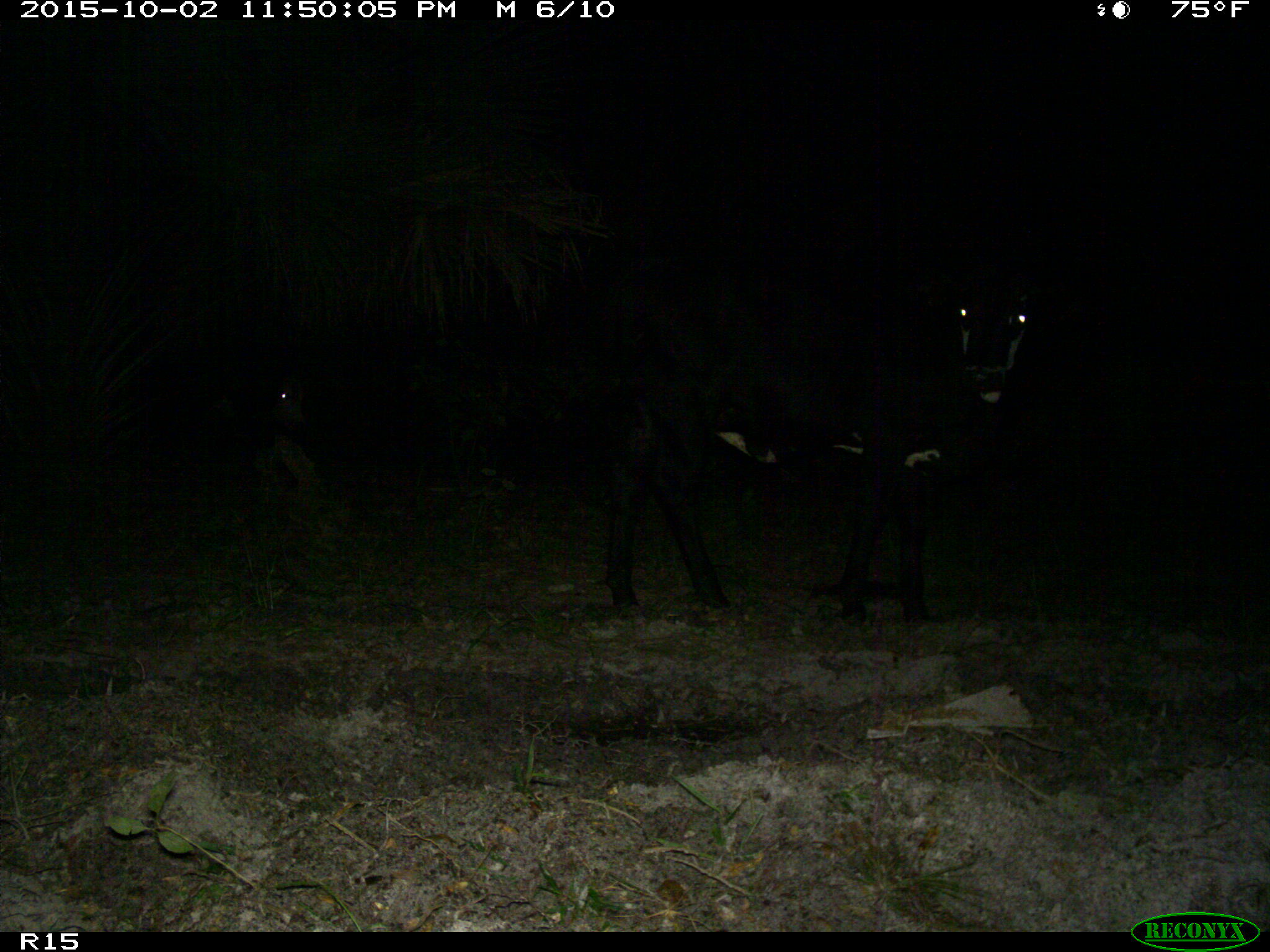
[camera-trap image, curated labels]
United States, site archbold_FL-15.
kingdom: Animalia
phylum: Chordata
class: Mammalia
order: Artiodactyla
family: Bovidae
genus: Bos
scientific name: Bos taurus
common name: domestic cow